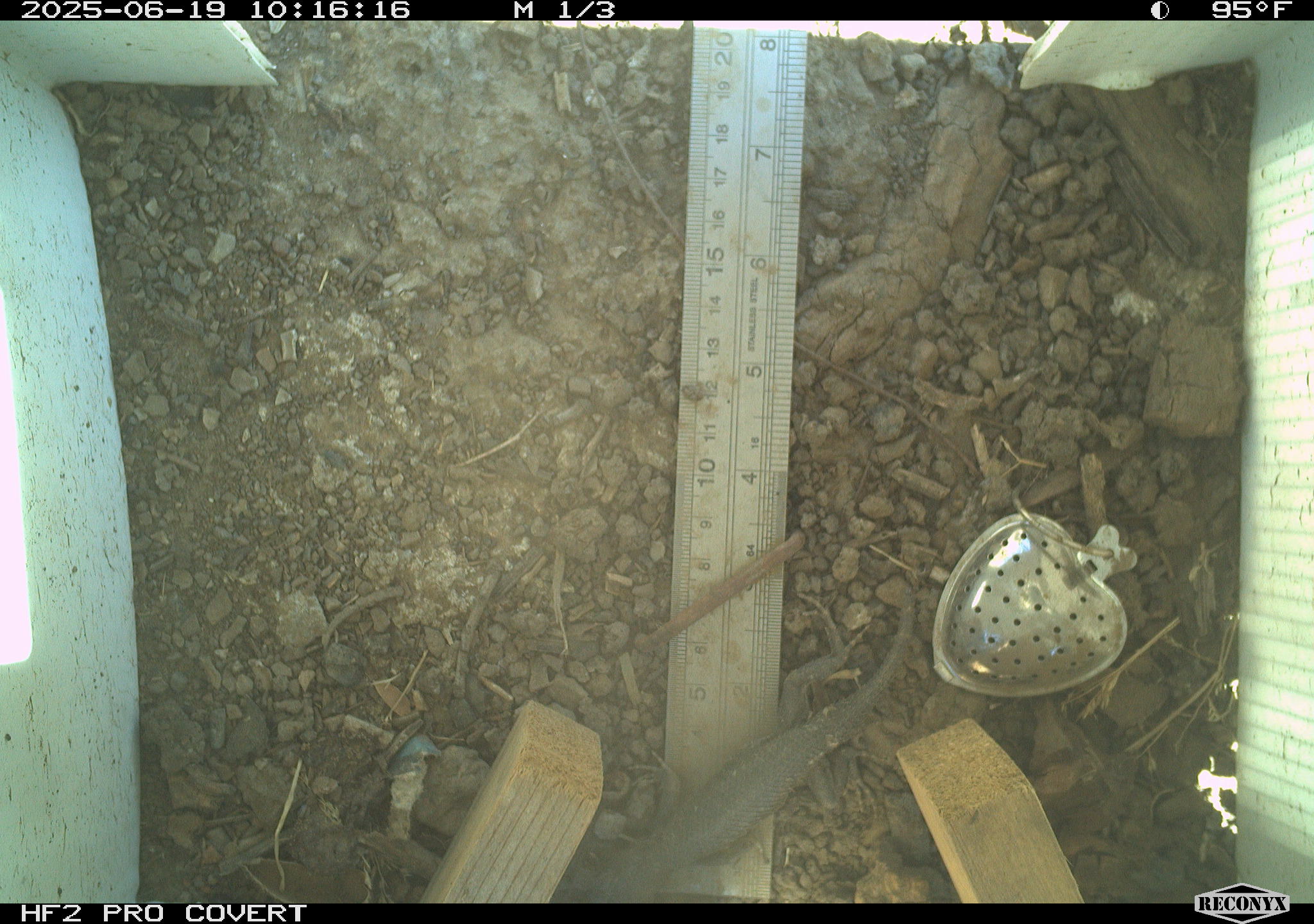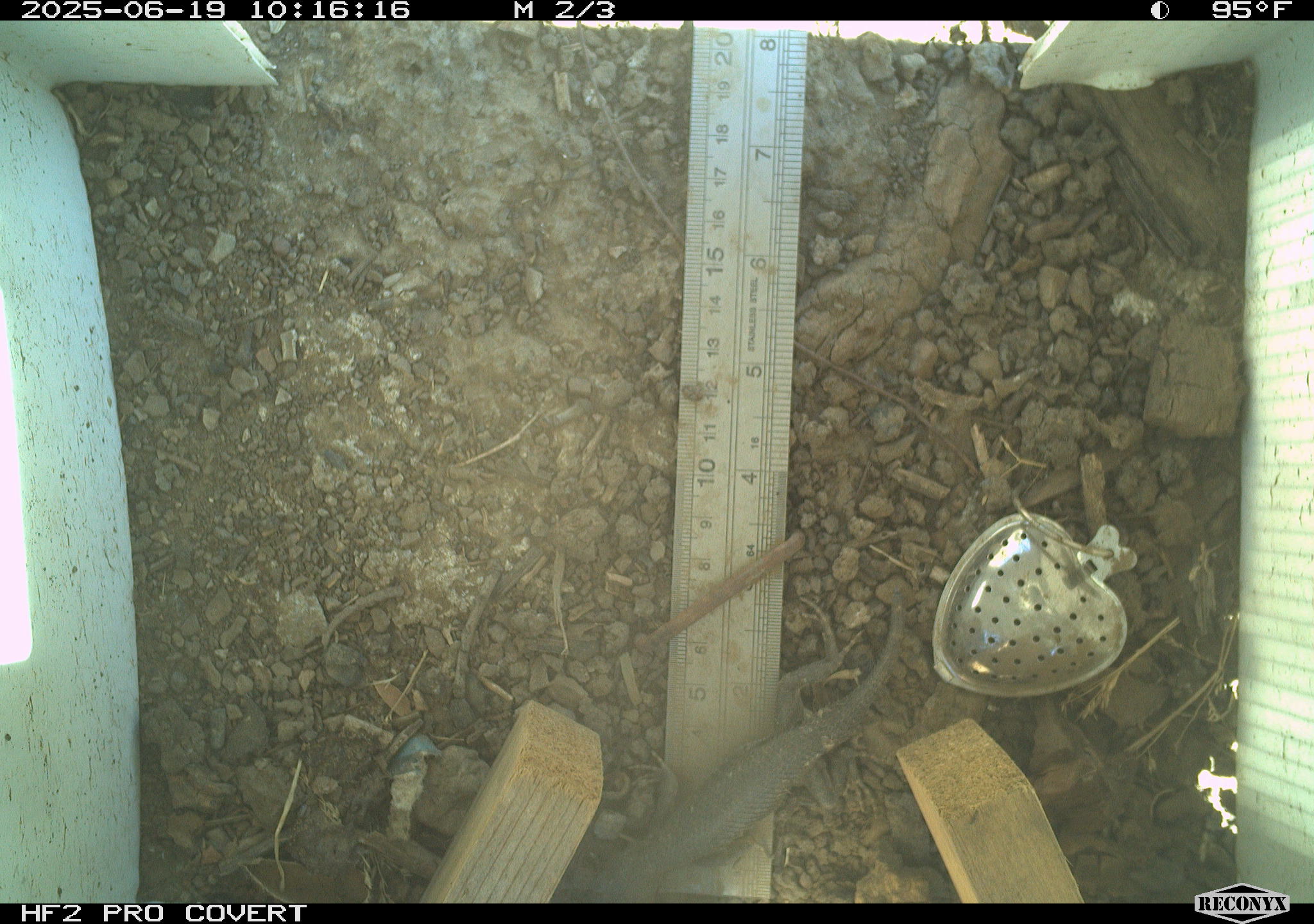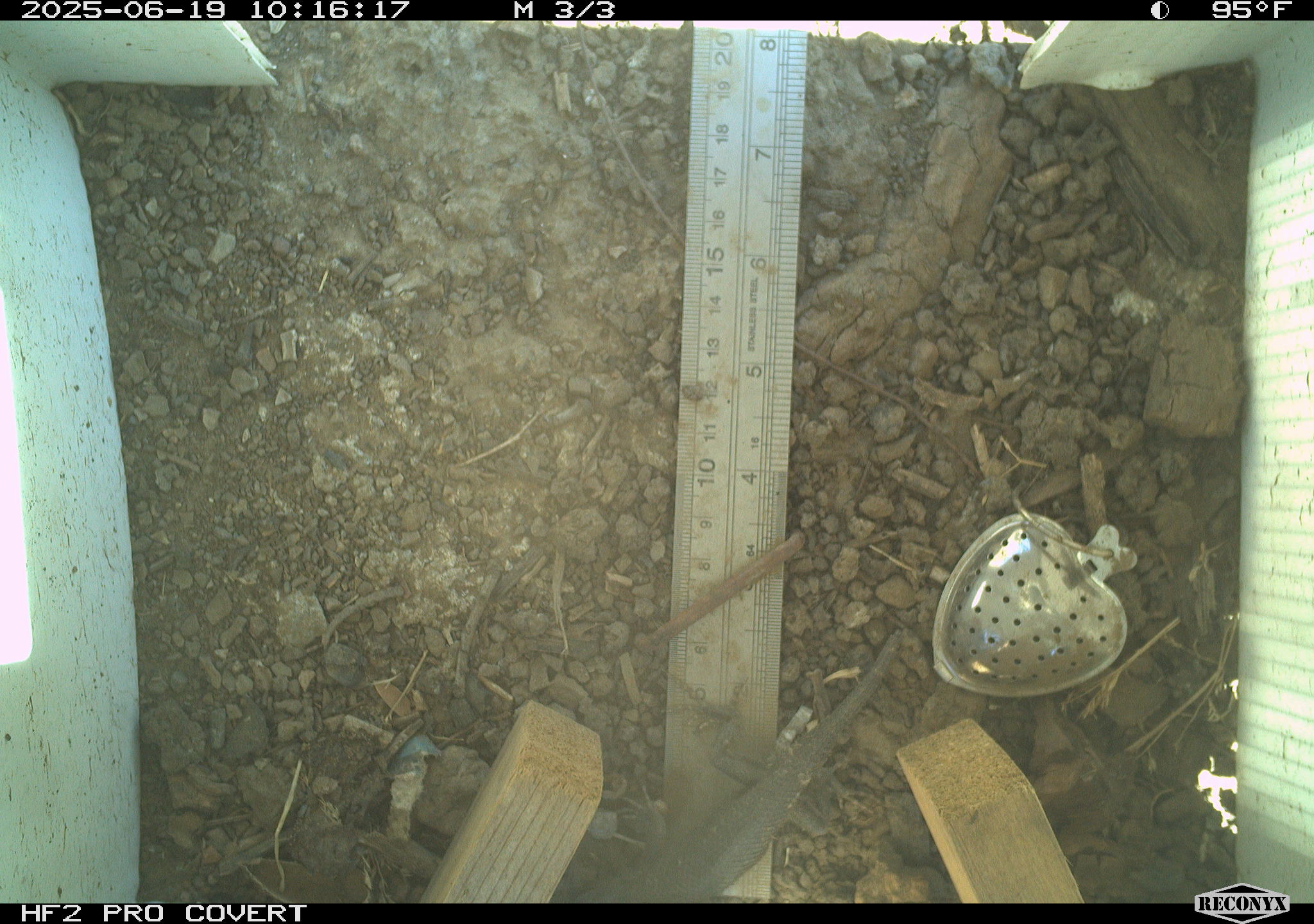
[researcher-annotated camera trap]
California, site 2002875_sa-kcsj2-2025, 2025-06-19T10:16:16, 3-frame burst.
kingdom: Animalia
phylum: Chordata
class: Reptilia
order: Squamata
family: Phrynosomatidae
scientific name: Phrynosomatidae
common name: north american spiny lizards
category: sceloporus/uta species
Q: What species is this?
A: Sceloporus/uta species (north american spiny lizards) (Phrynosomatidae).